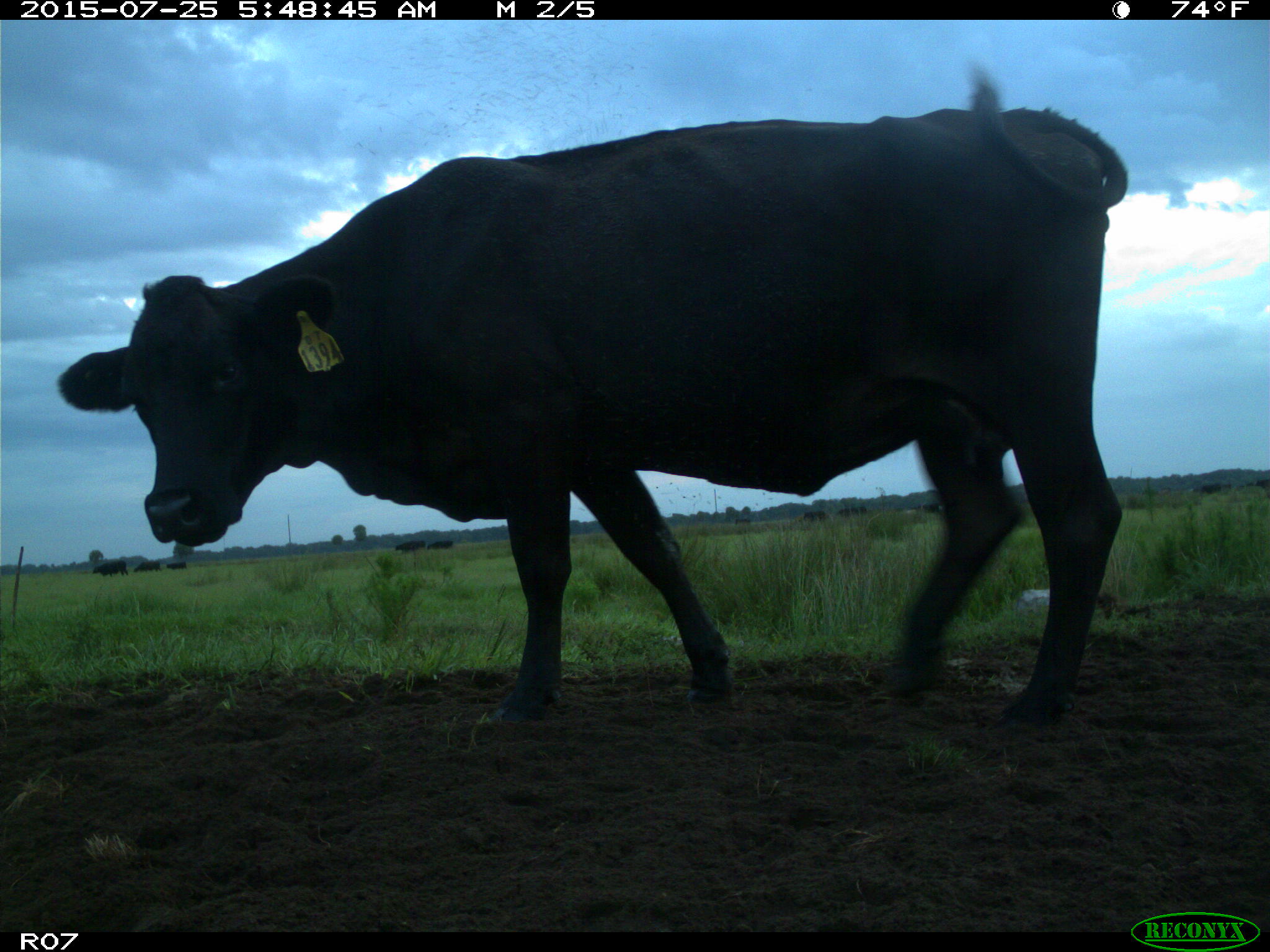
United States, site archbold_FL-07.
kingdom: Animalia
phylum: Chordata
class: Mammalia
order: Artiodactyla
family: Bovidae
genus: Bos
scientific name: Bos taurus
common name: domestic cow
Bos taurus (domestic cow).